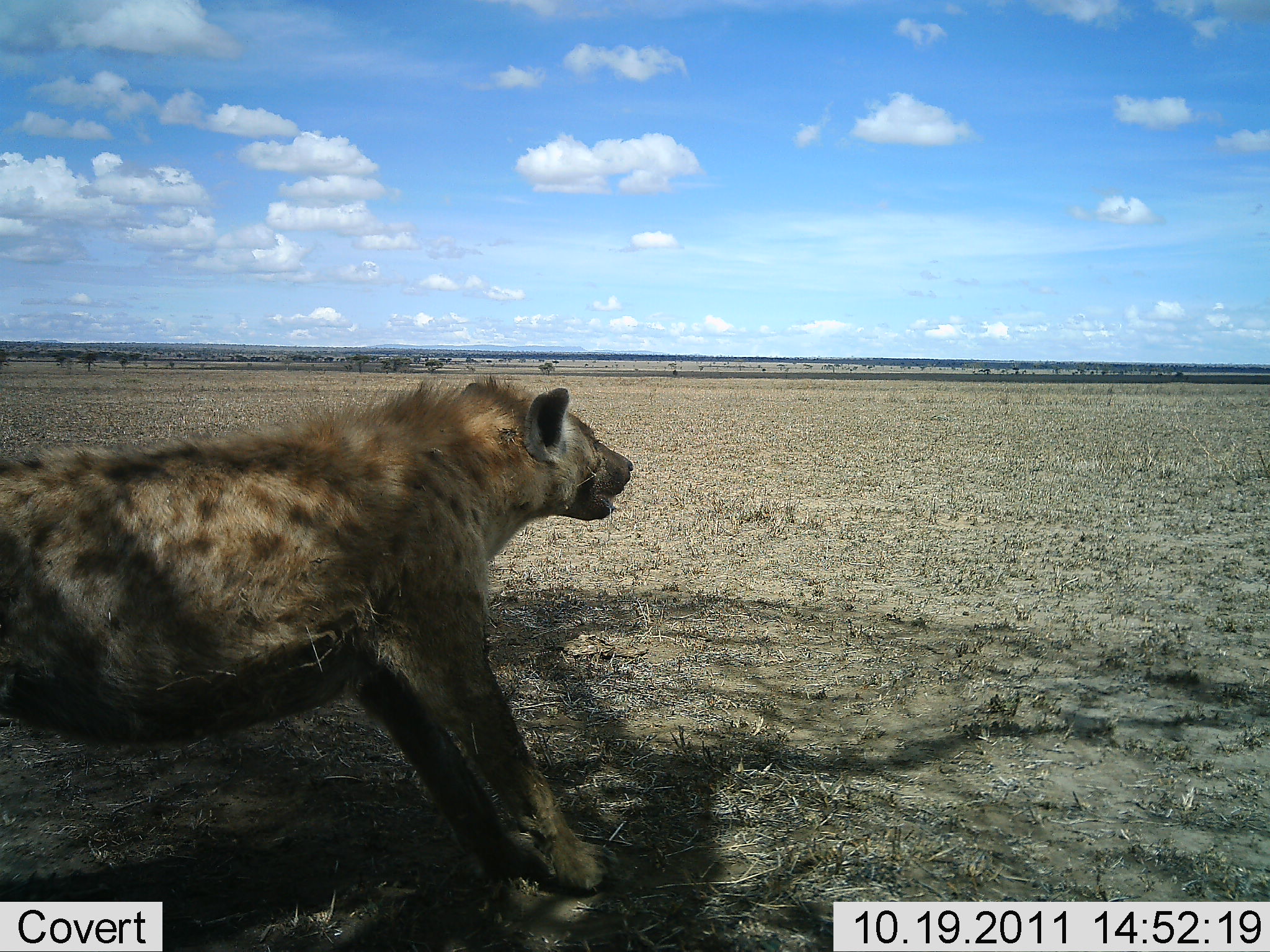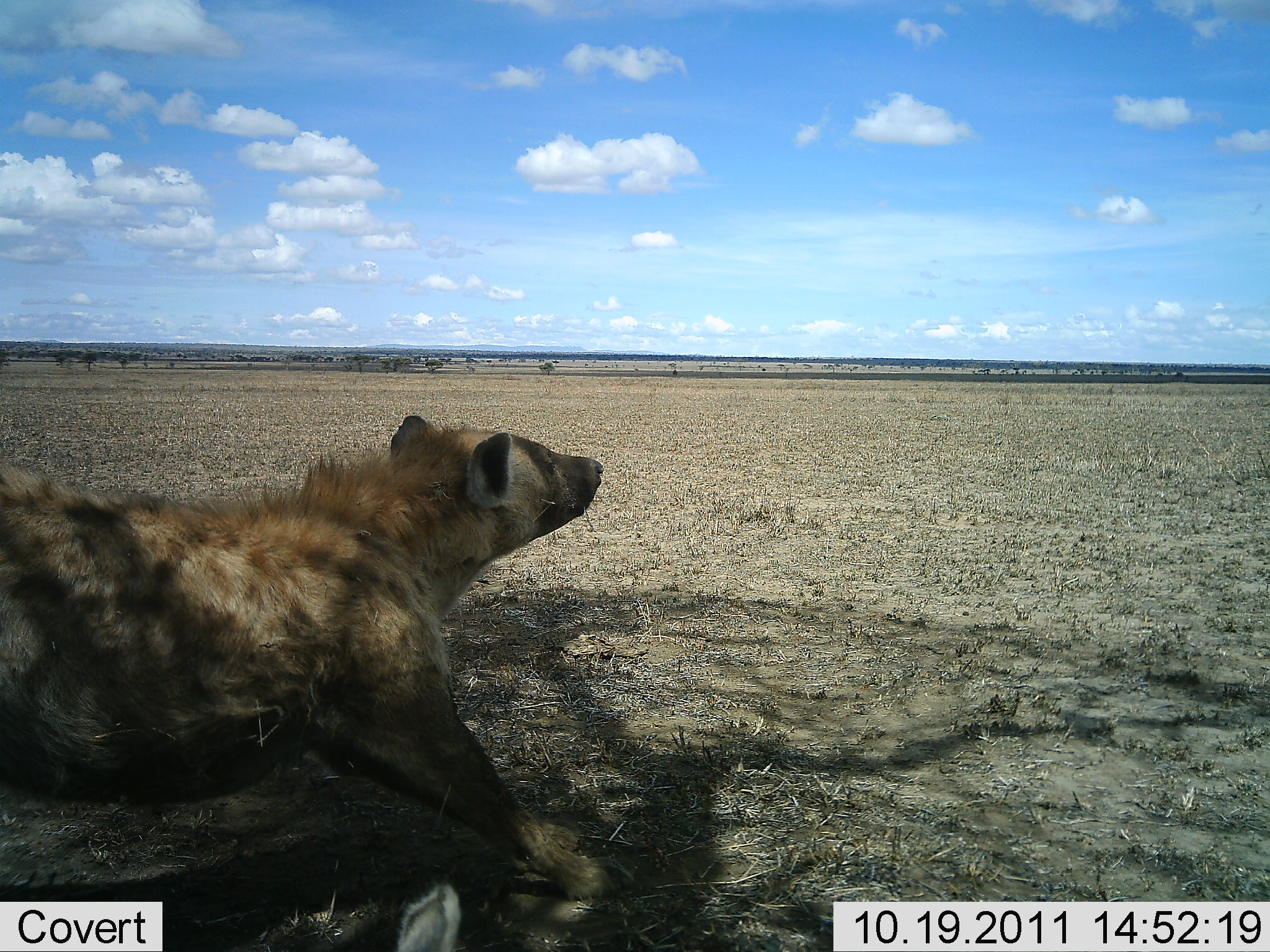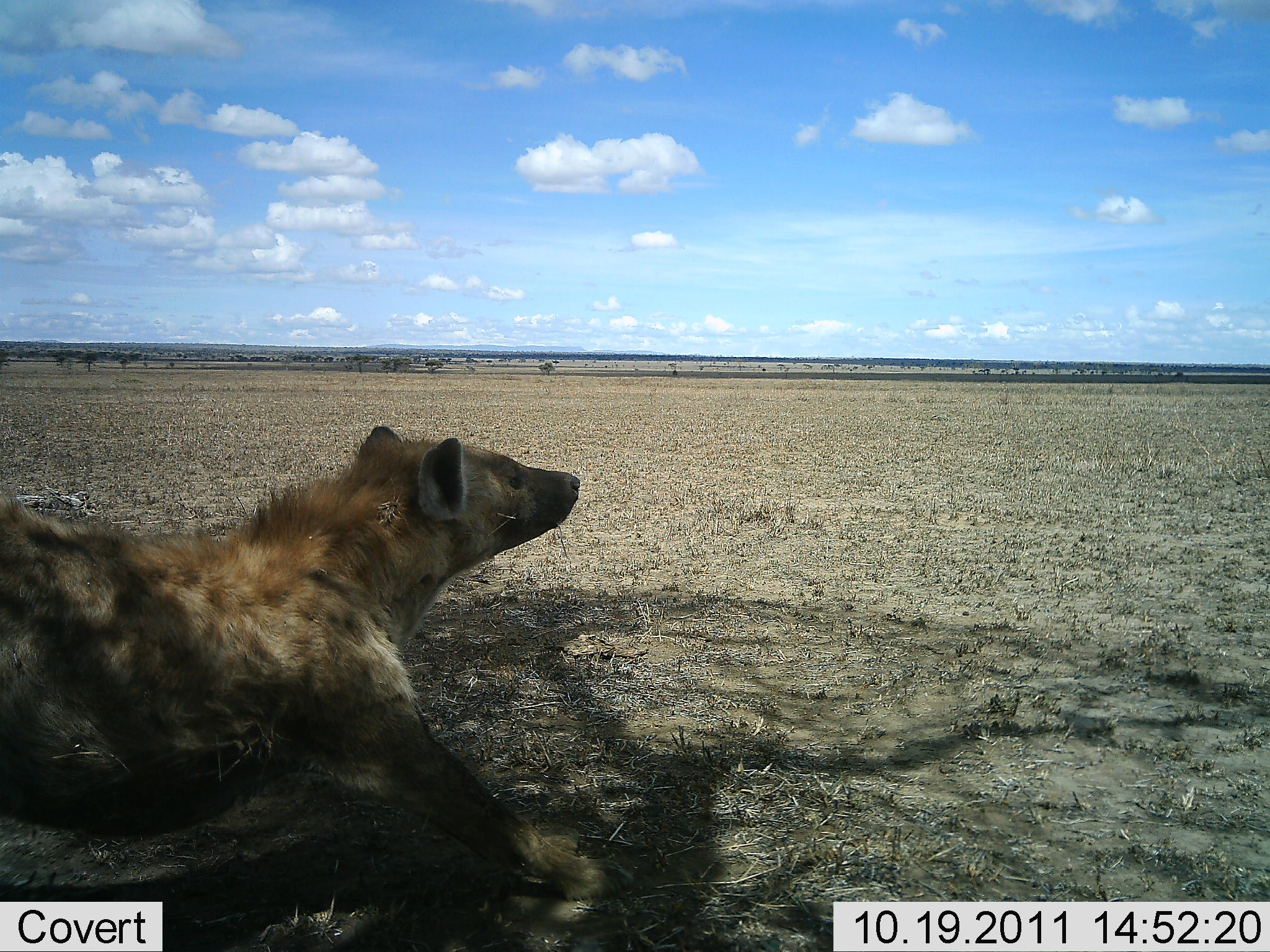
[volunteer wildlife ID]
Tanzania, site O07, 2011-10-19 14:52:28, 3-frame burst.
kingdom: Animalia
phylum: Chordata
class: Mammalia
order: Carnivora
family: Hyaenidae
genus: Crocuta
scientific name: Crocuta crocuta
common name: spotted hyena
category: hyenaspotted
Hyenaspotted (spotted hyena) (Crocuta crocuta), count 1. Behavior (volunteer vote fractions): standing 20%, resting 40%, moving 50%, interacting 0%. Young present (vote fraction): 0%. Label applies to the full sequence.